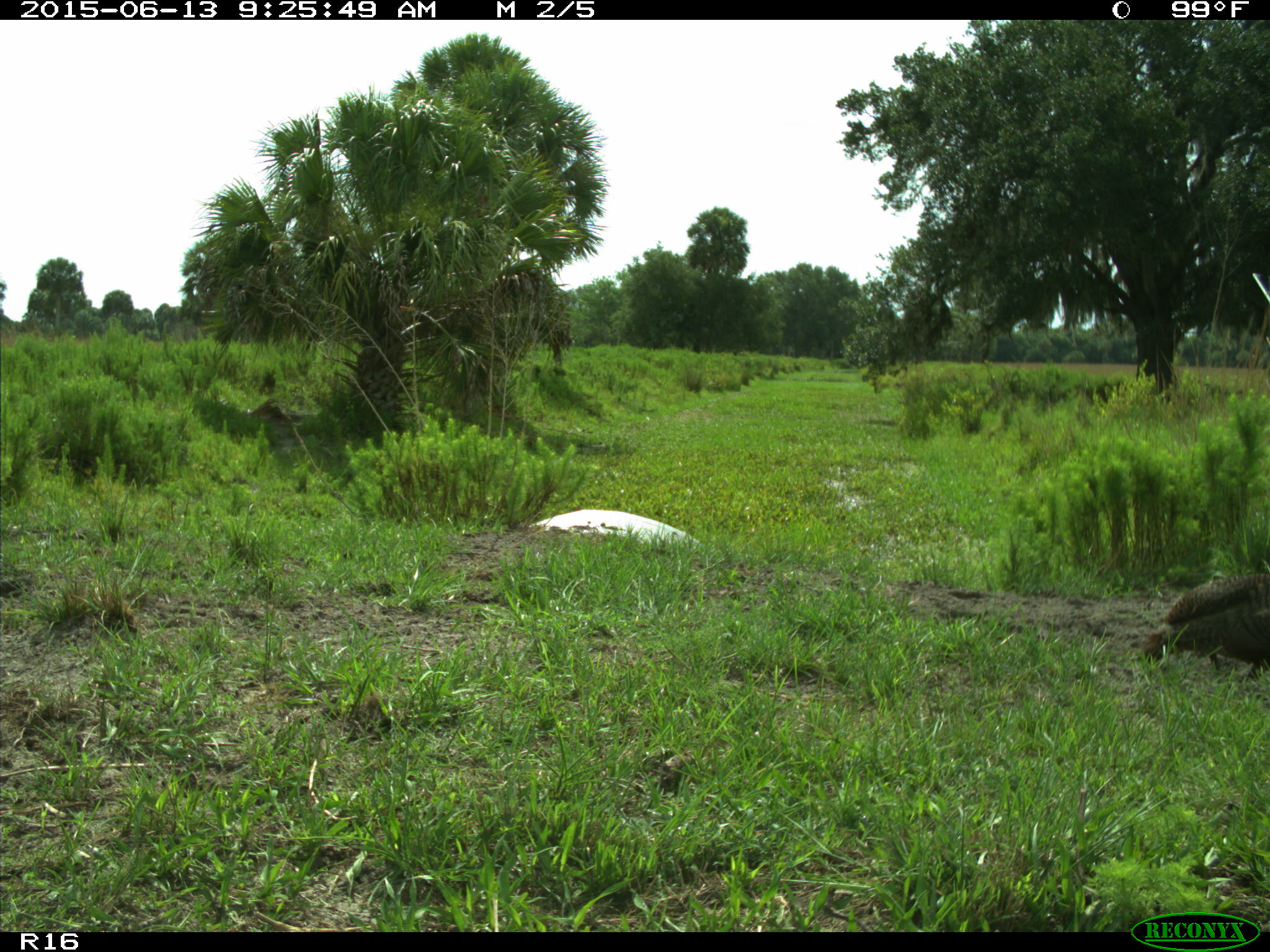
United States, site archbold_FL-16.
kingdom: Animalia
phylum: Chordata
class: Aves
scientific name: Aves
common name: birds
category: unidentified bird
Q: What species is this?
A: Unidentified bird (birds) (Aves).